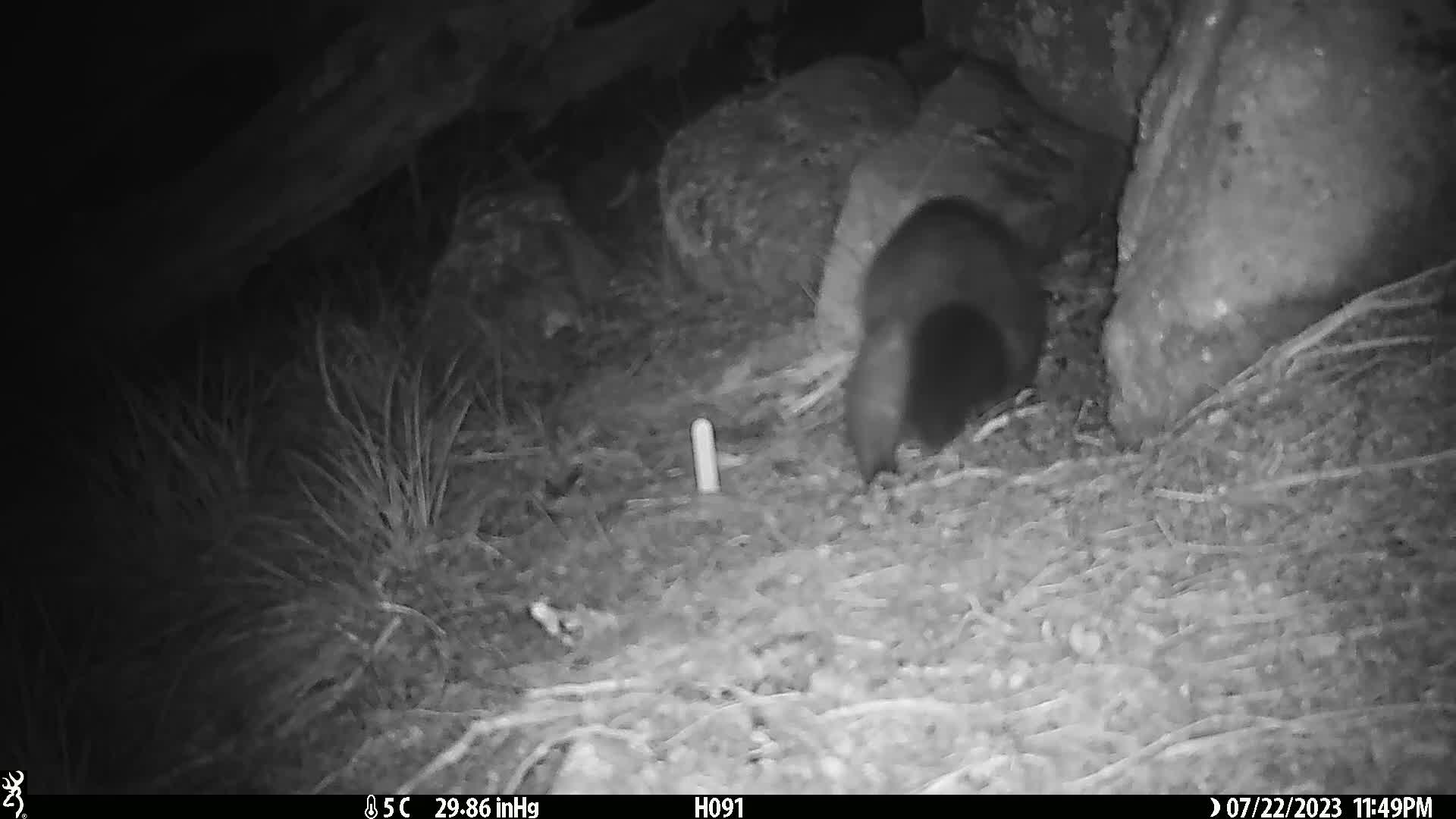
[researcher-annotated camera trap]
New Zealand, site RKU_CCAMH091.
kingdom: Animalia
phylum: Chordata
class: Mammalia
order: Diprotodontia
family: Phalangeridae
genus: Trichosurus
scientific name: Trichosurus vulpecula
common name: common brushtail possum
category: possum